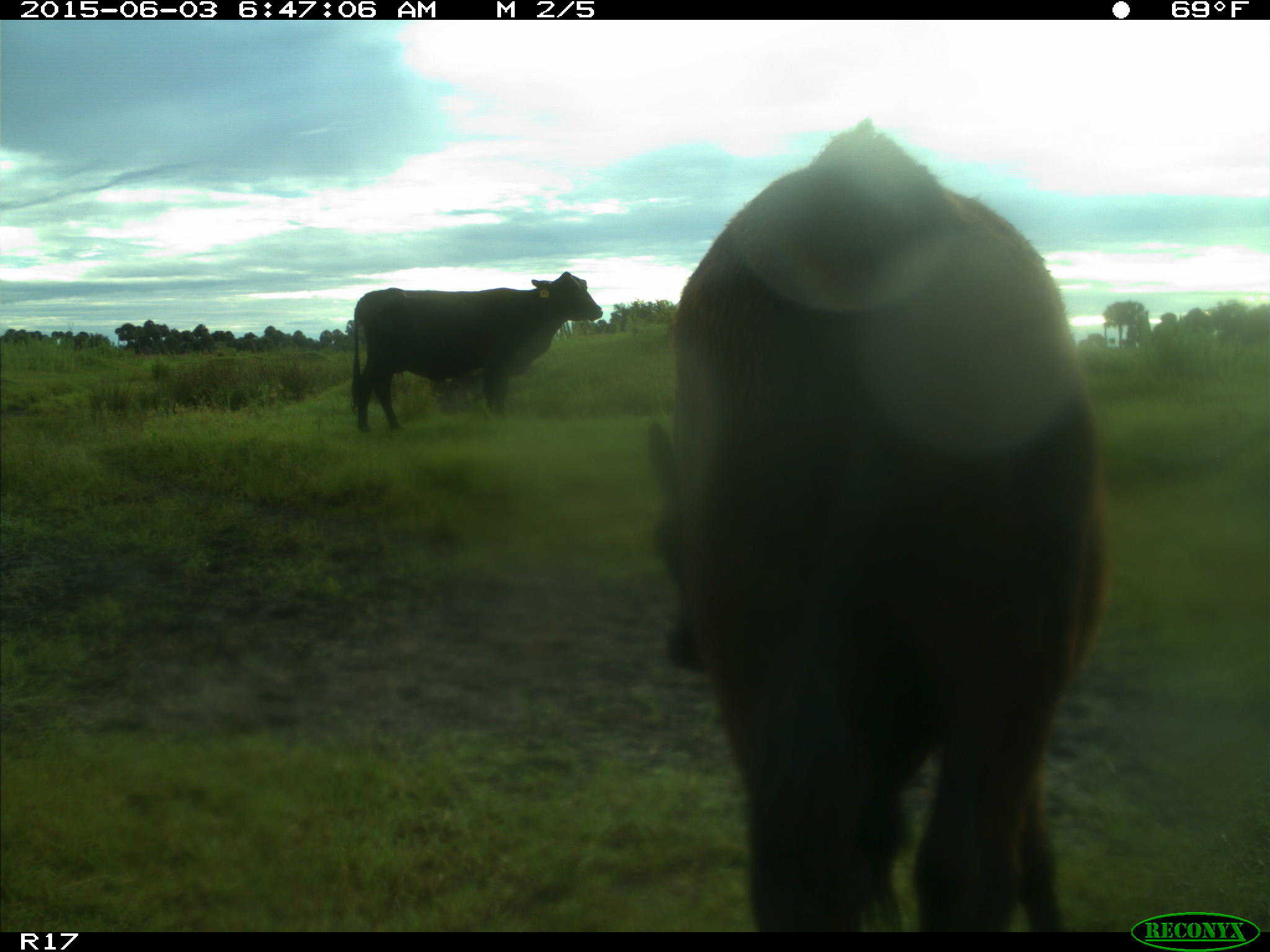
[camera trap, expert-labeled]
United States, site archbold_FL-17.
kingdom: Animalia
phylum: Chordata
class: Mammalia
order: Artiodactyla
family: Bovidae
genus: Bos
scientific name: Bos taurus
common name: domestic cow